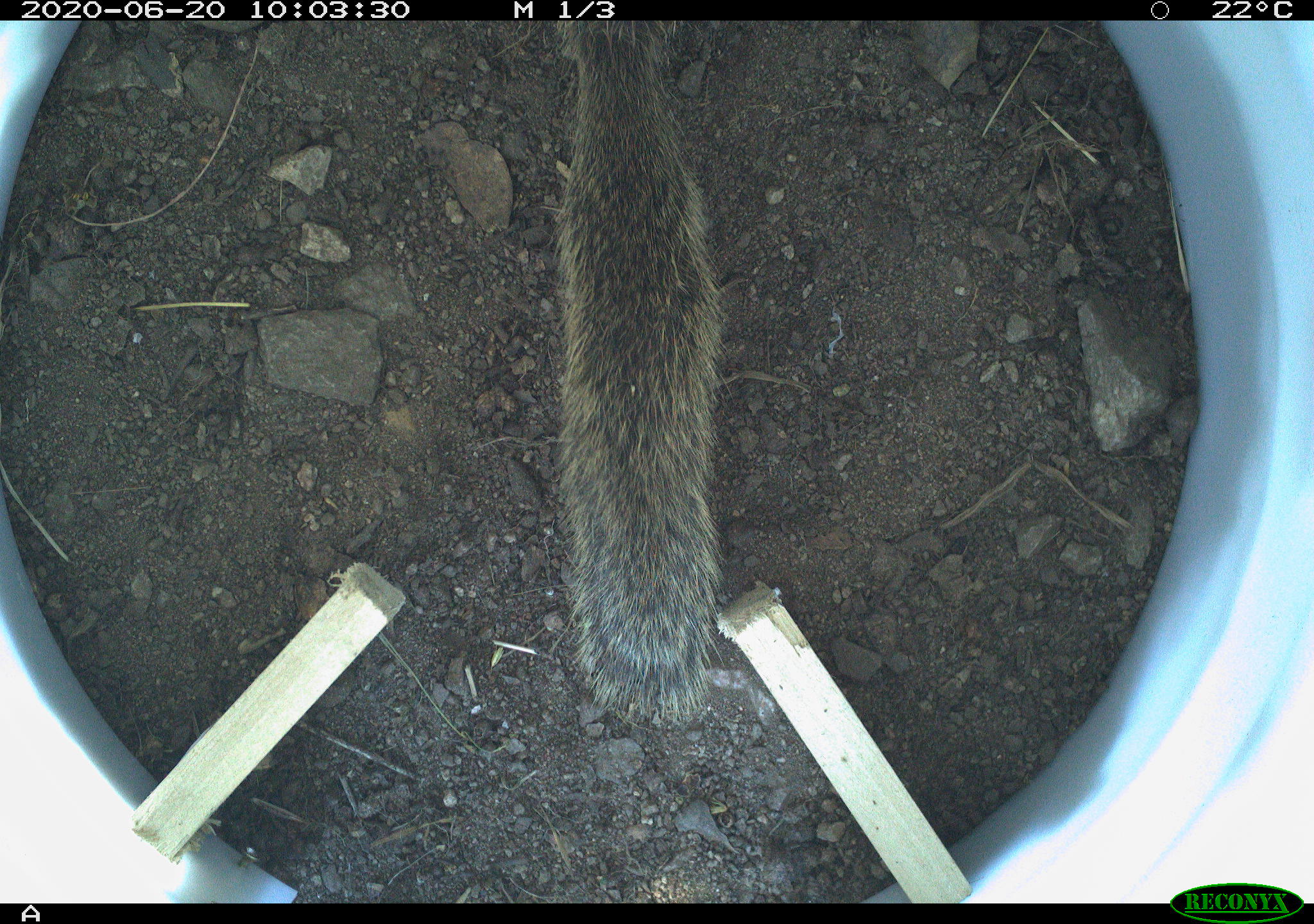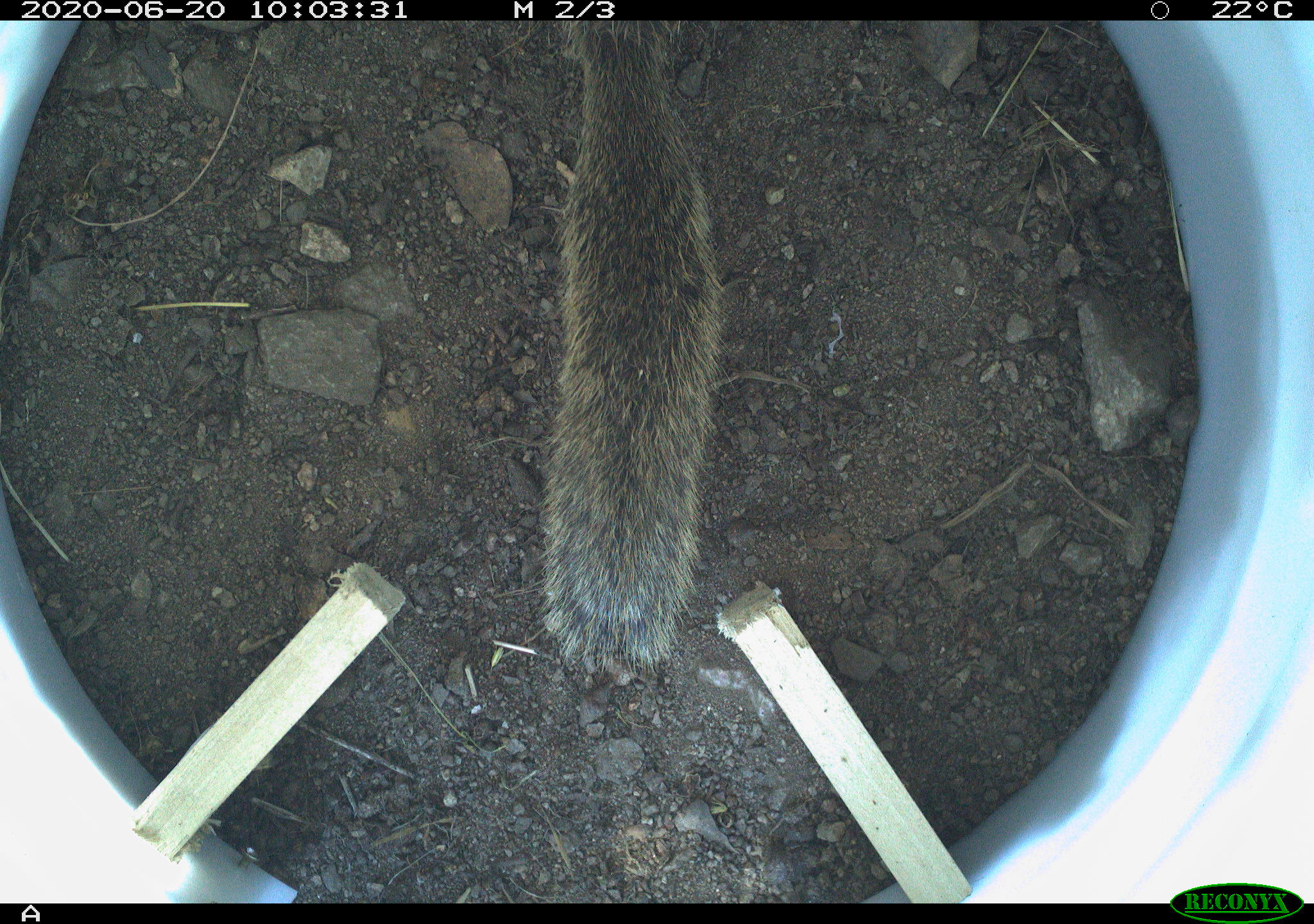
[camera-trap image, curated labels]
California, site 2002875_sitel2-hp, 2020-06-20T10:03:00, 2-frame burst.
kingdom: Animalia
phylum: Chordata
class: Mammalia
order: Rodentia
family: Sciuridae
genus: Otospermophilus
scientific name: Otospermophilus beecheyi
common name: california ground squirrel